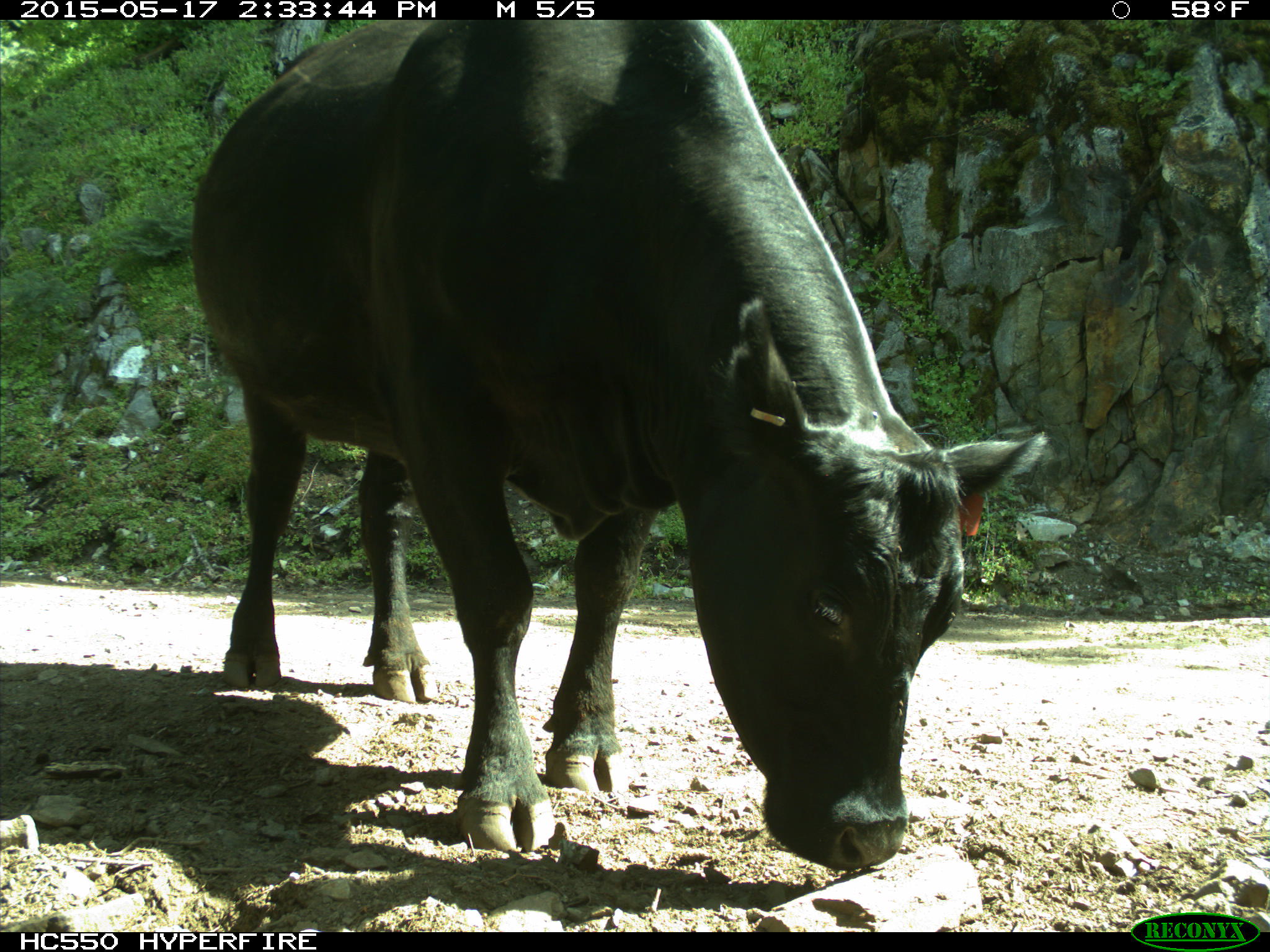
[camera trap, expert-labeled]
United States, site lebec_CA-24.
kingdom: Animalia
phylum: Chordata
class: Mammalia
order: Artiodactyla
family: Bovidae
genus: Bos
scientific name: Bos taurus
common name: domestic cow